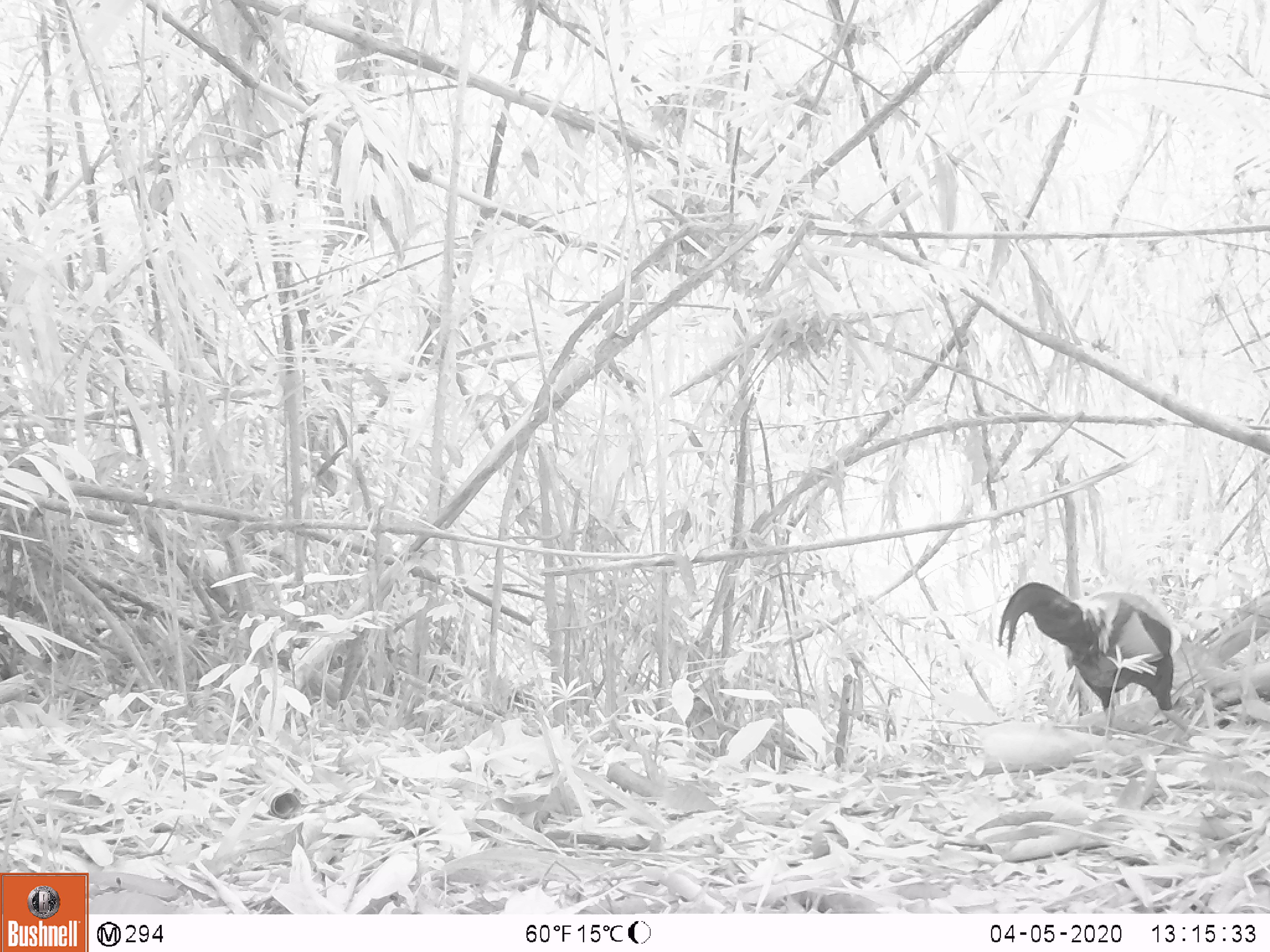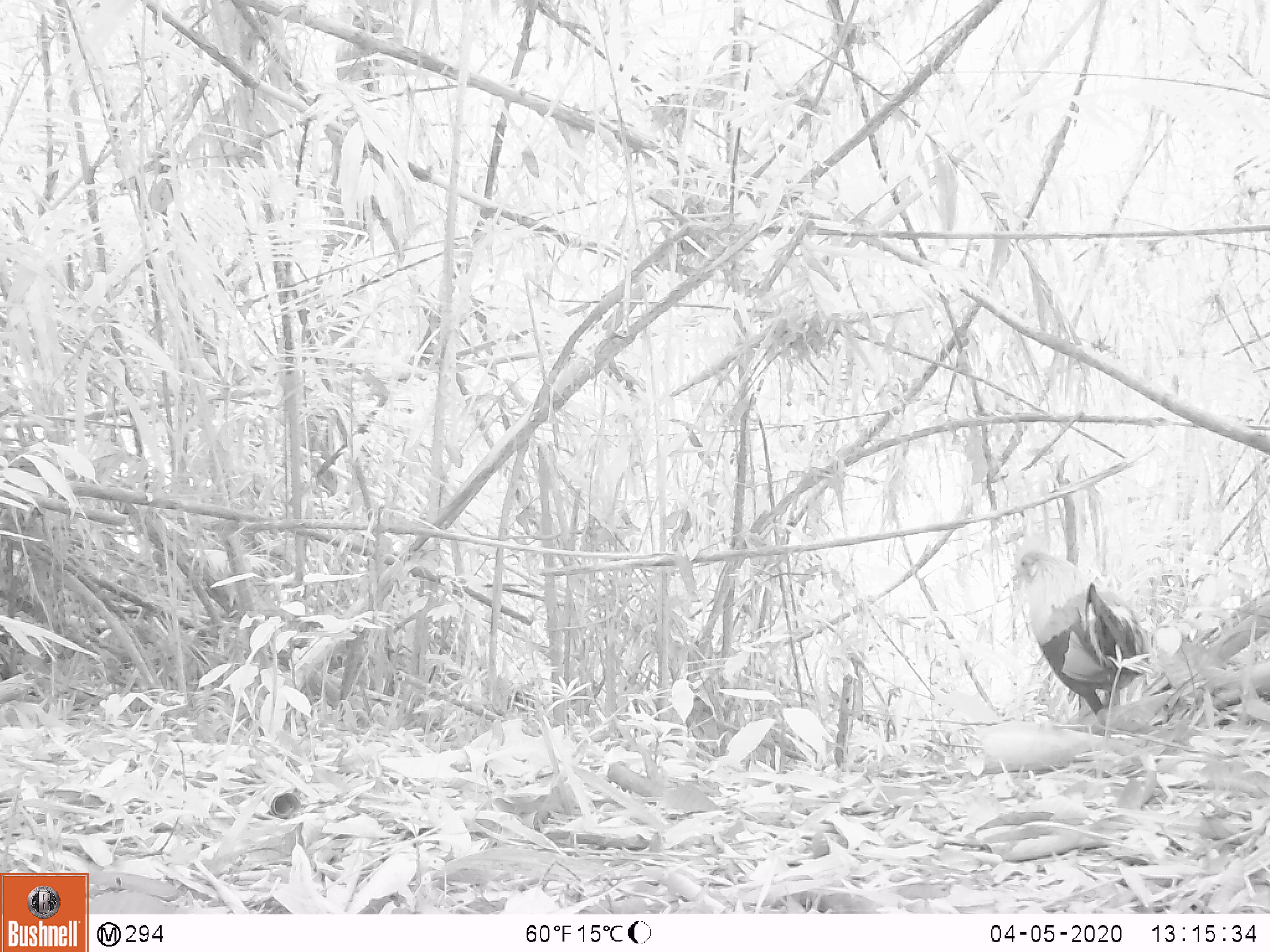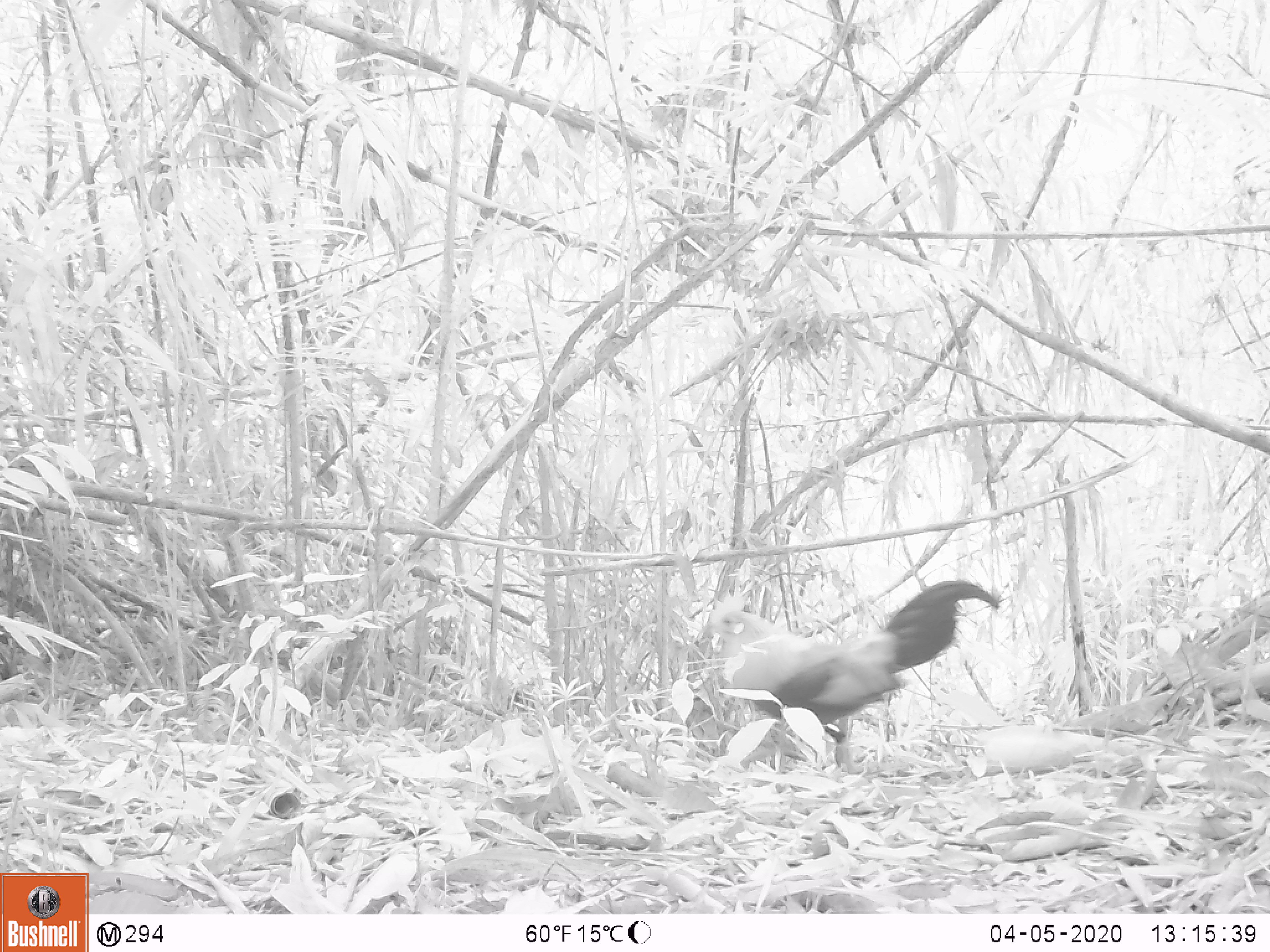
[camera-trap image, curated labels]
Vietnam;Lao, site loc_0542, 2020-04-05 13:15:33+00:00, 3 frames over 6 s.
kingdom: Animalia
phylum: Chordata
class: Aves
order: Galliformes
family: Phasianidae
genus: Gallus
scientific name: Gallus gallus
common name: red junglefowl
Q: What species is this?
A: Red junglefowl (Gallus gallus).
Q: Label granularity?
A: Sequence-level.